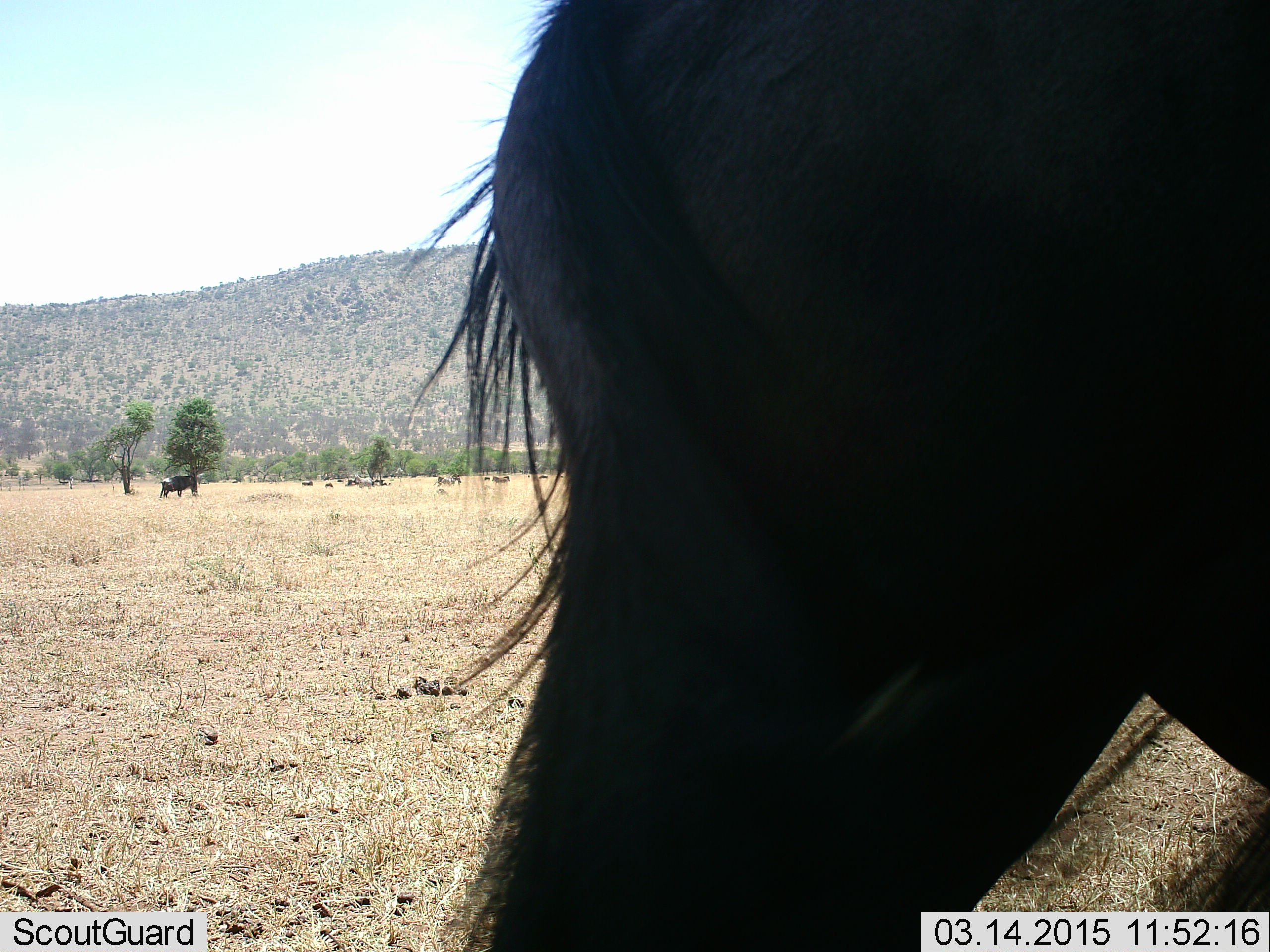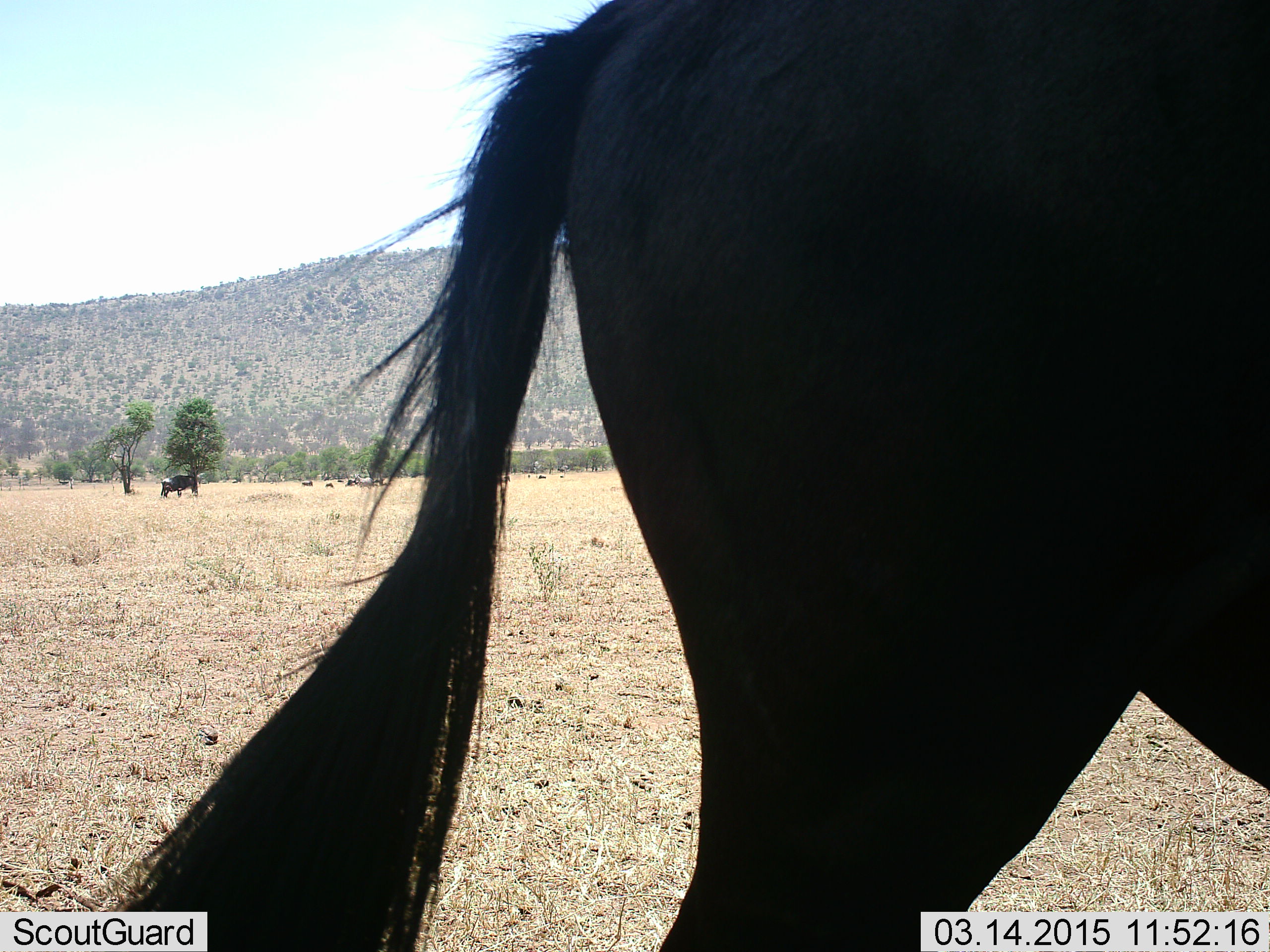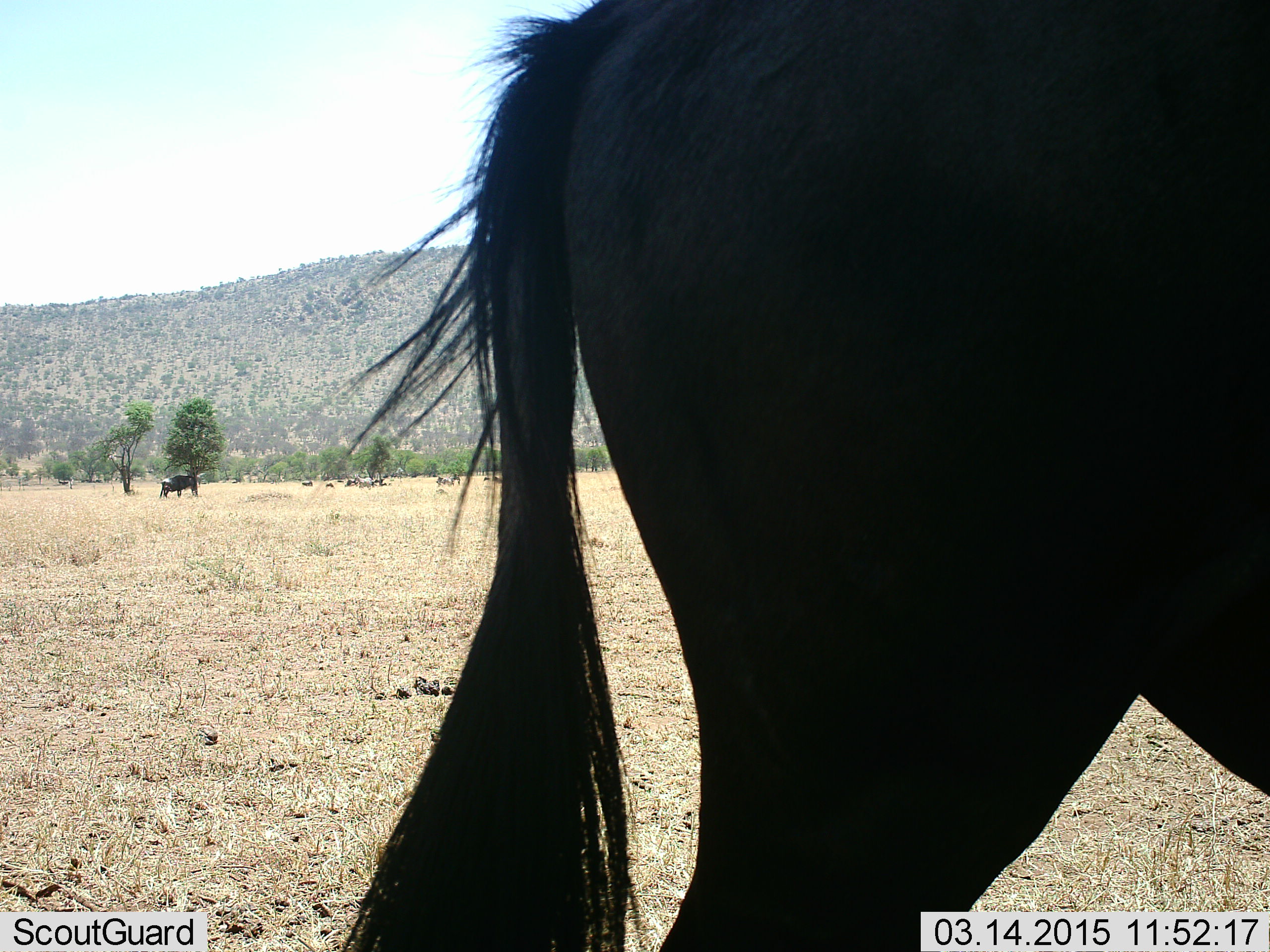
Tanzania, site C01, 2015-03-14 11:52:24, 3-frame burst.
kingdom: Animalia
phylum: Chordata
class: Mammalia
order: Artiodactyla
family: Bovidae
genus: Connochaetes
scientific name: Connochaetes taurinus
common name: blue wildebeest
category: wildebeest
Wildebeest (blue wildebeest) (Connochaetes taurinus), count 2. Behavior (volunteer vote fractions): standing 82%, resting 9%, moving 9%, interacting 9%. Young present (vote fraction): 9%. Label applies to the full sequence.